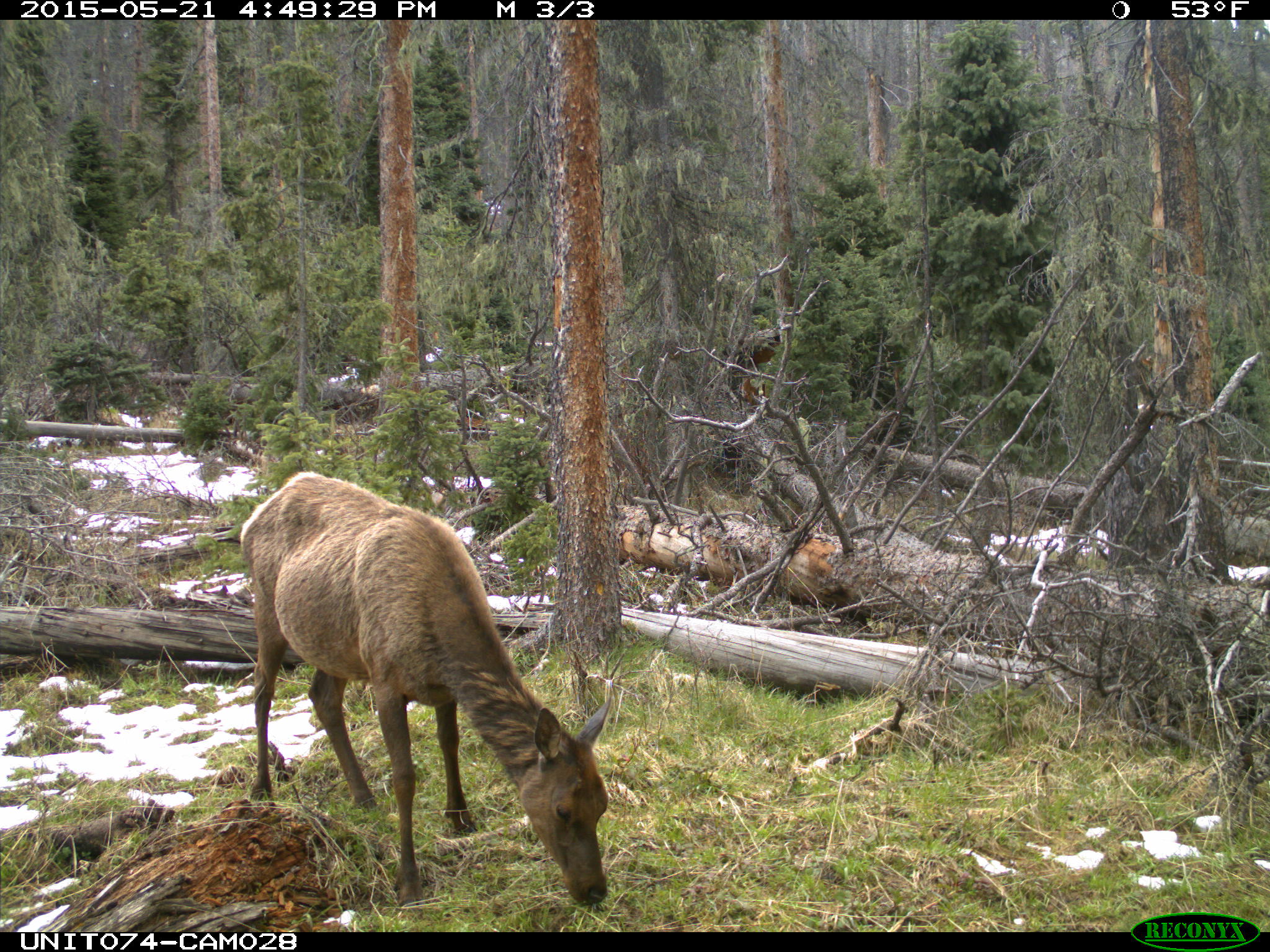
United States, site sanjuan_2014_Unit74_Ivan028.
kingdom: Animalia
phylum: Chordata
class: Mammalia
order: Artiodactyla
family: Cervidae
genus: Cervus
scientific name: Cervus elaphus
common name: red deer